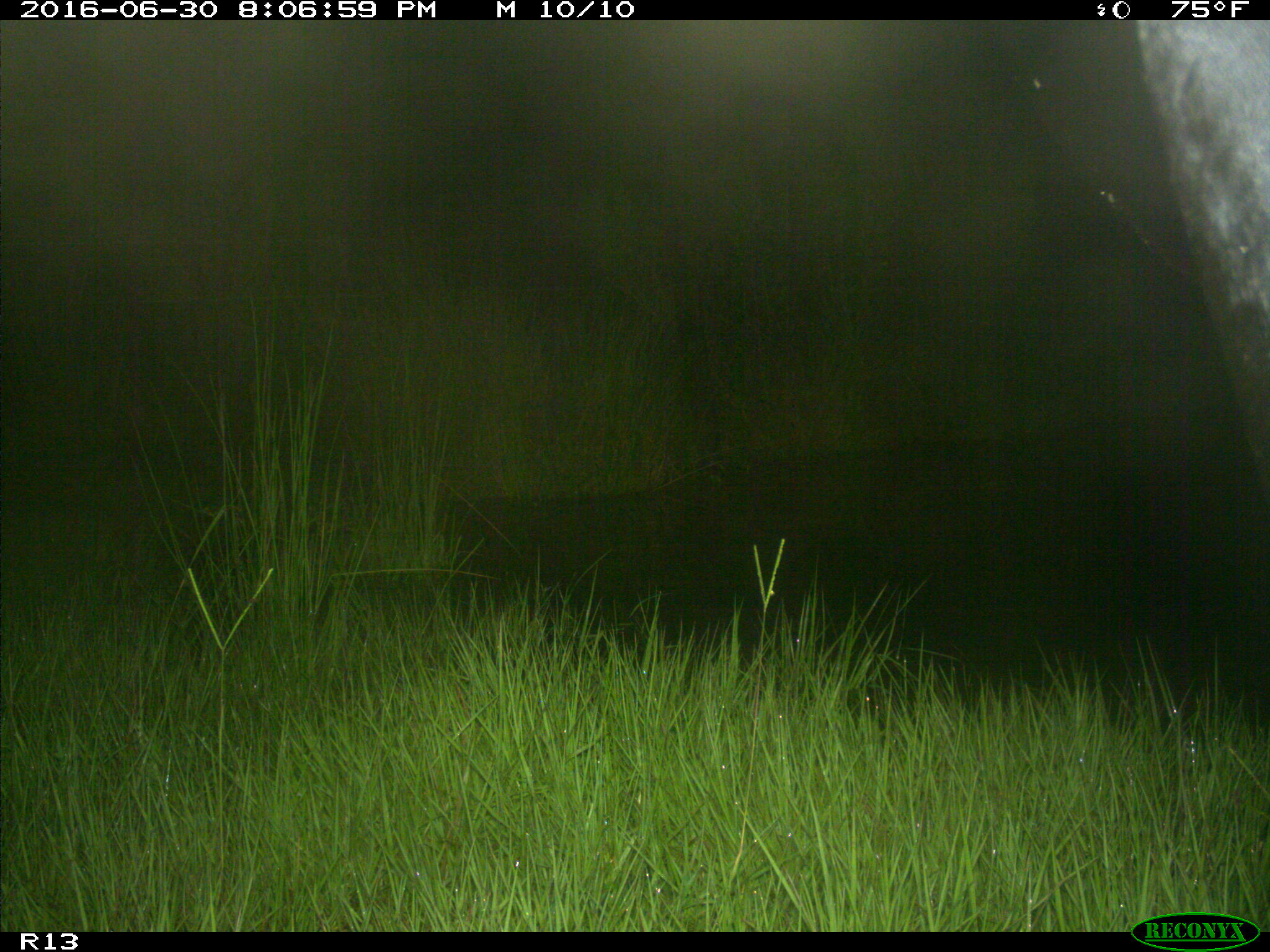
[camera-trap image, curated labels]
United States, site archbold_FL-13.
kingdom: Animalia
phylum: Chordata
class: Mammalia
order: Artiodactyla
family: Bovidae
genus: Bos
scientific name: Bos taurus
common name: domestic cow